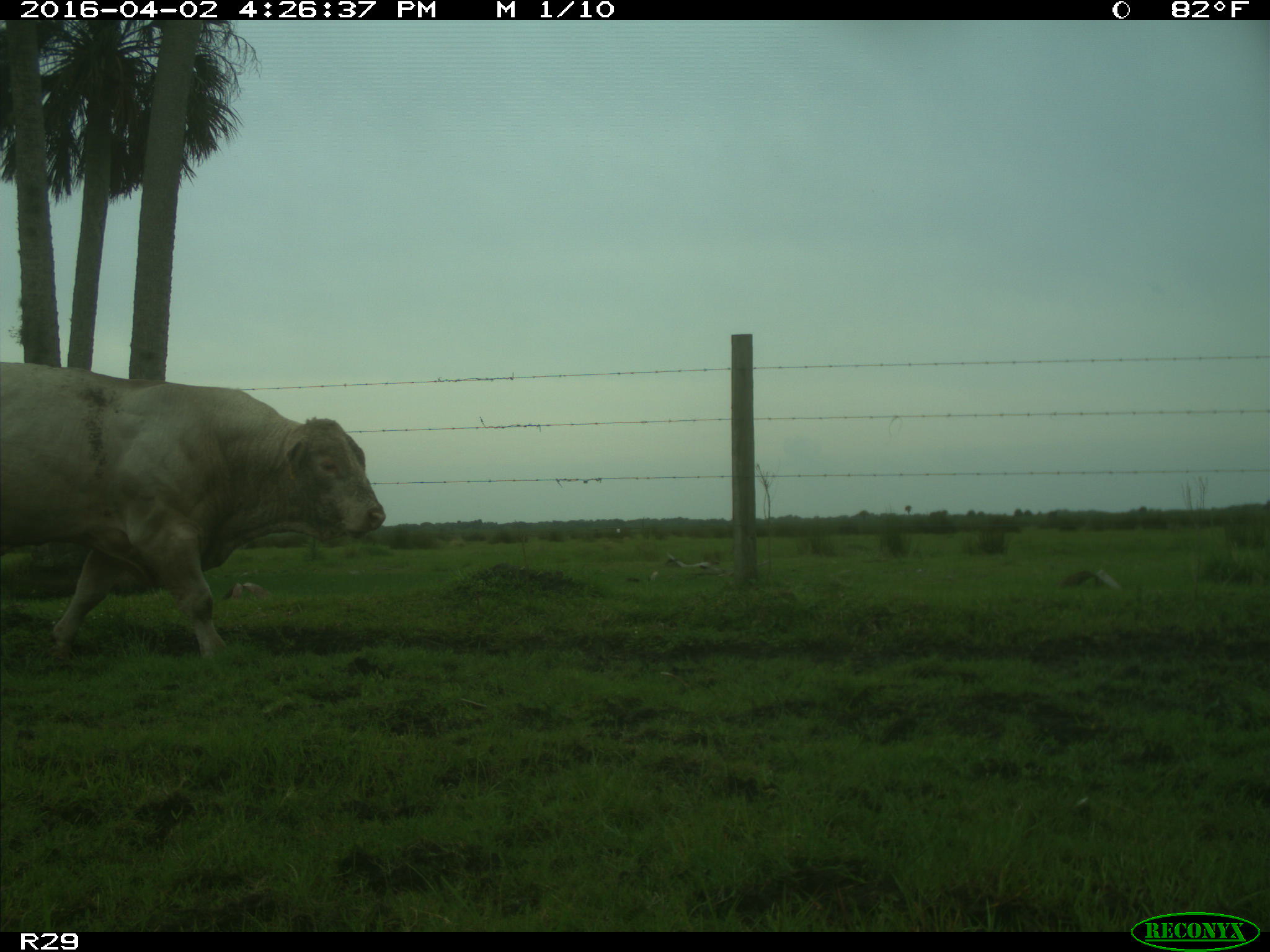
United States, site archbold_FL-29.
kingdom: Animalia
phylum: Chordata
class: Mammalia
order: Artiodactyla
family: Bovidae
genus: Bos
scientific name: Bos taurus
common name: domestic cow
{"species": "Bos taurus (domestic cow)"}